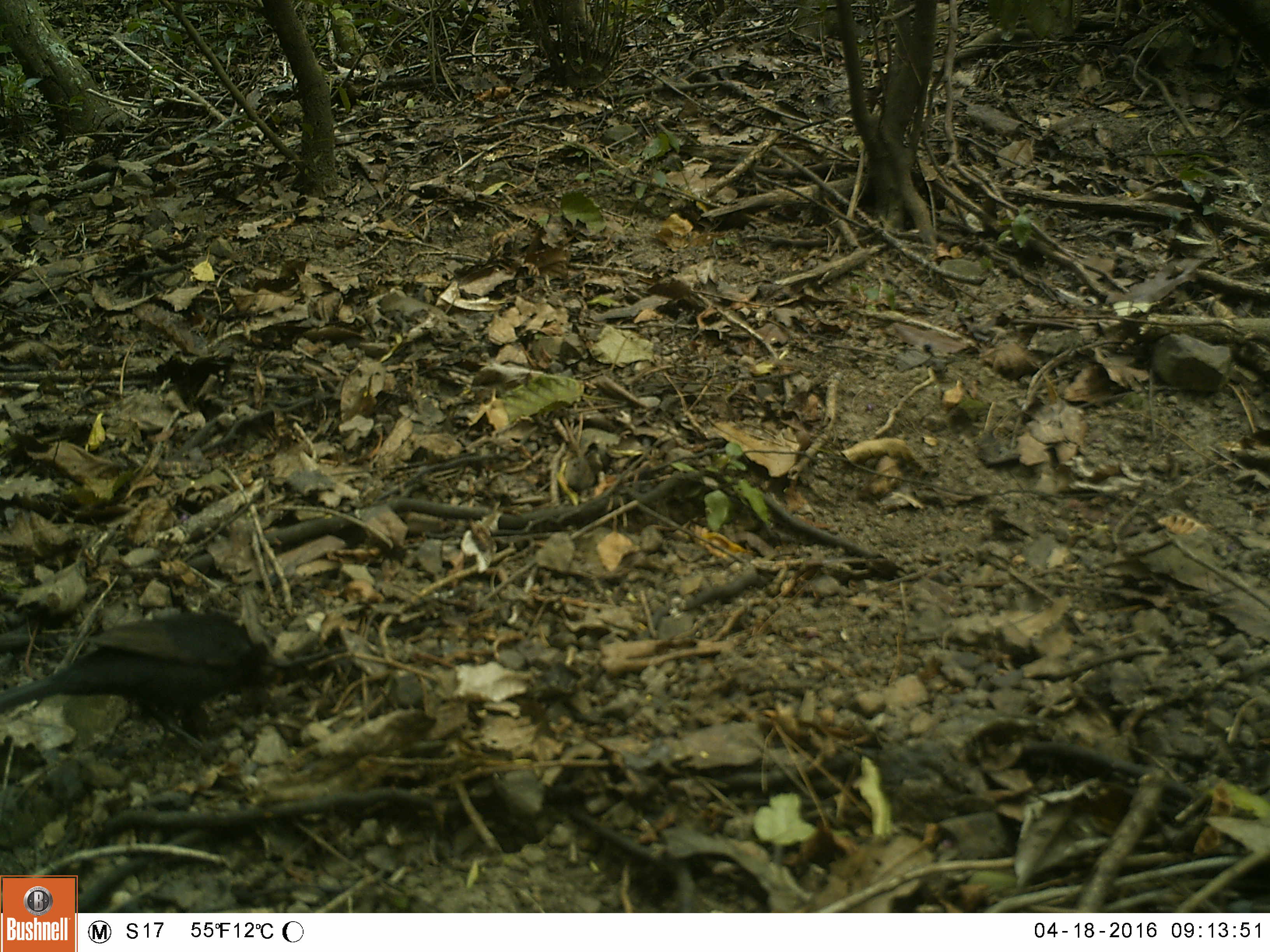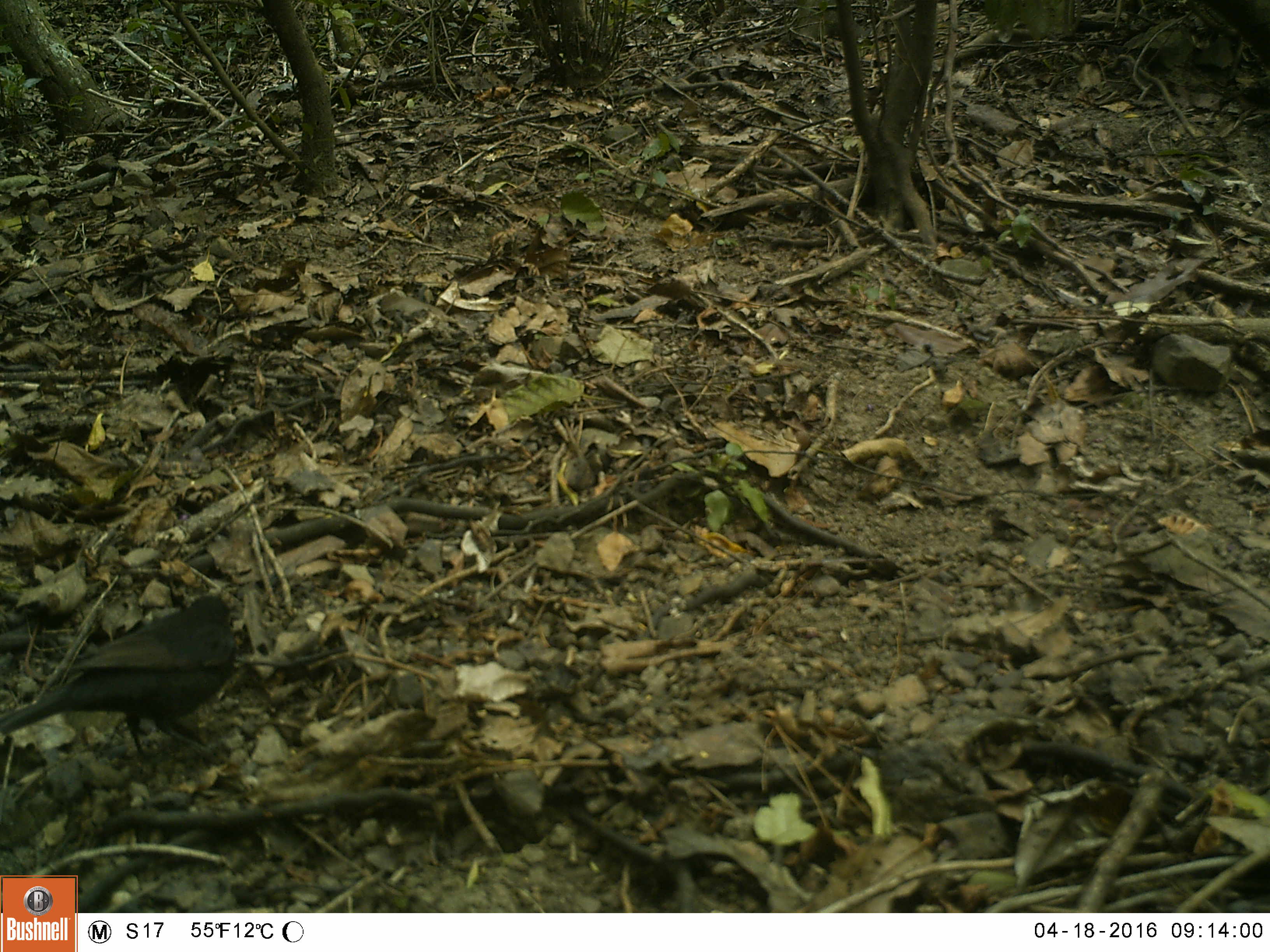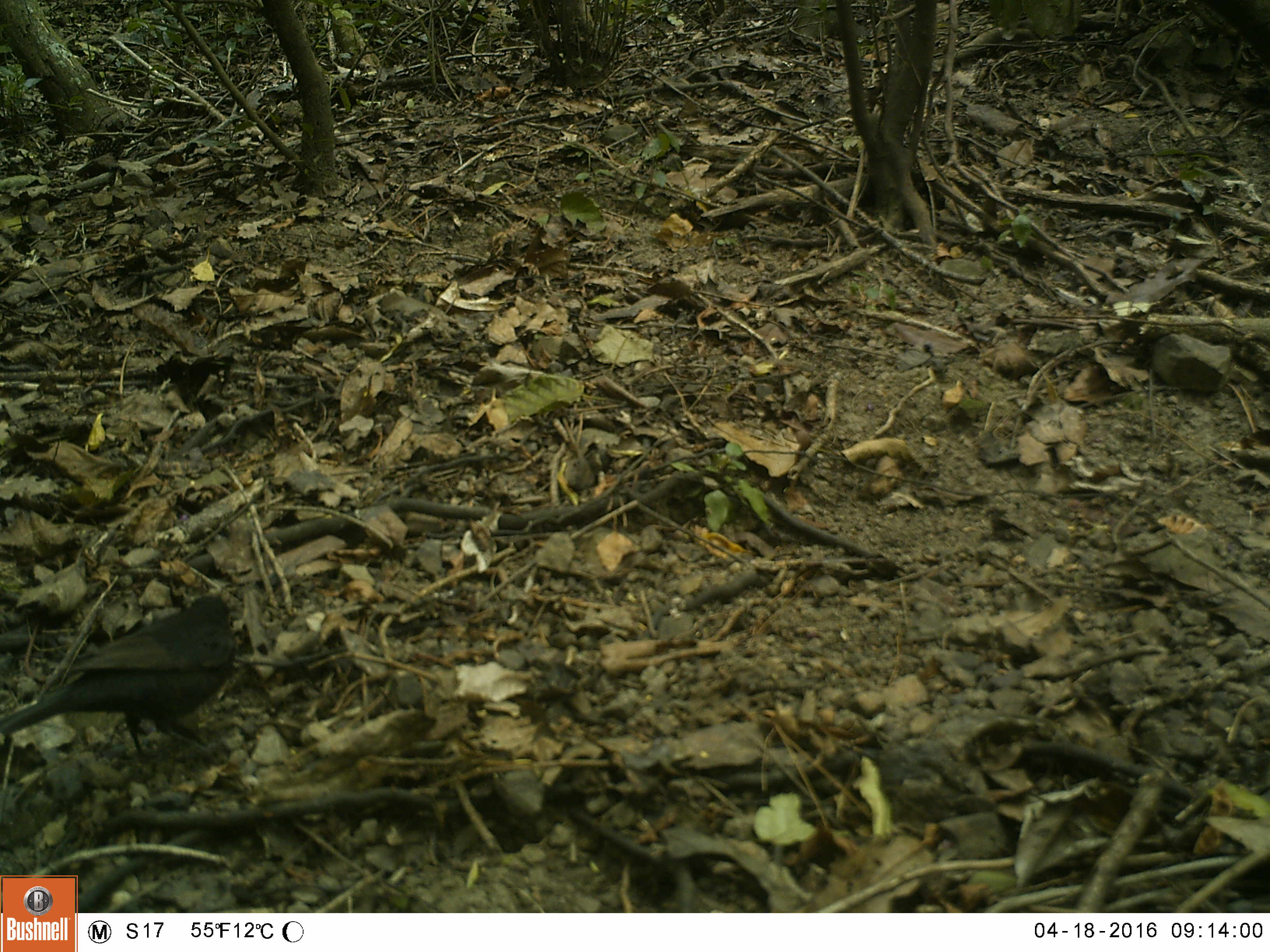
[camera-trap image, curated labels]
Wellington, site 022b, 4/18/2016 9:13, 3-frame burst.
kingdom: Animalia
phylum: Chordata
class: Aves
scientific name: Aves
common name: bird